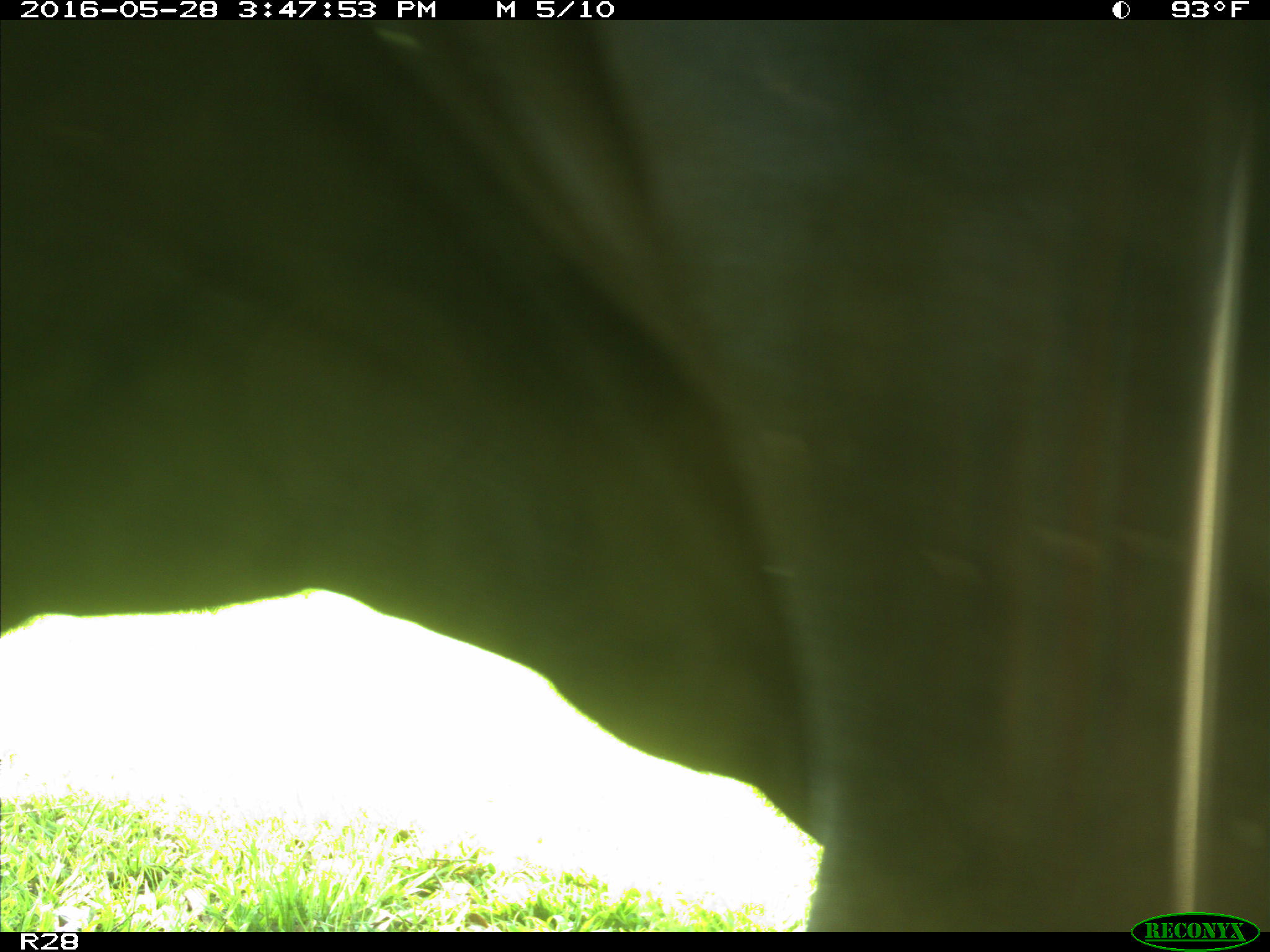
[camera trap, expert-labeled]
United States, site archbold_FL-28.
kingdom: Animalia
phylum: Chordata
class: Mammalia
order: Artiodactyla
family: Bovidae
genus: Bos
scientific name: Bos taurus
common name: domestic cow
Bos taurus (domestic cow).